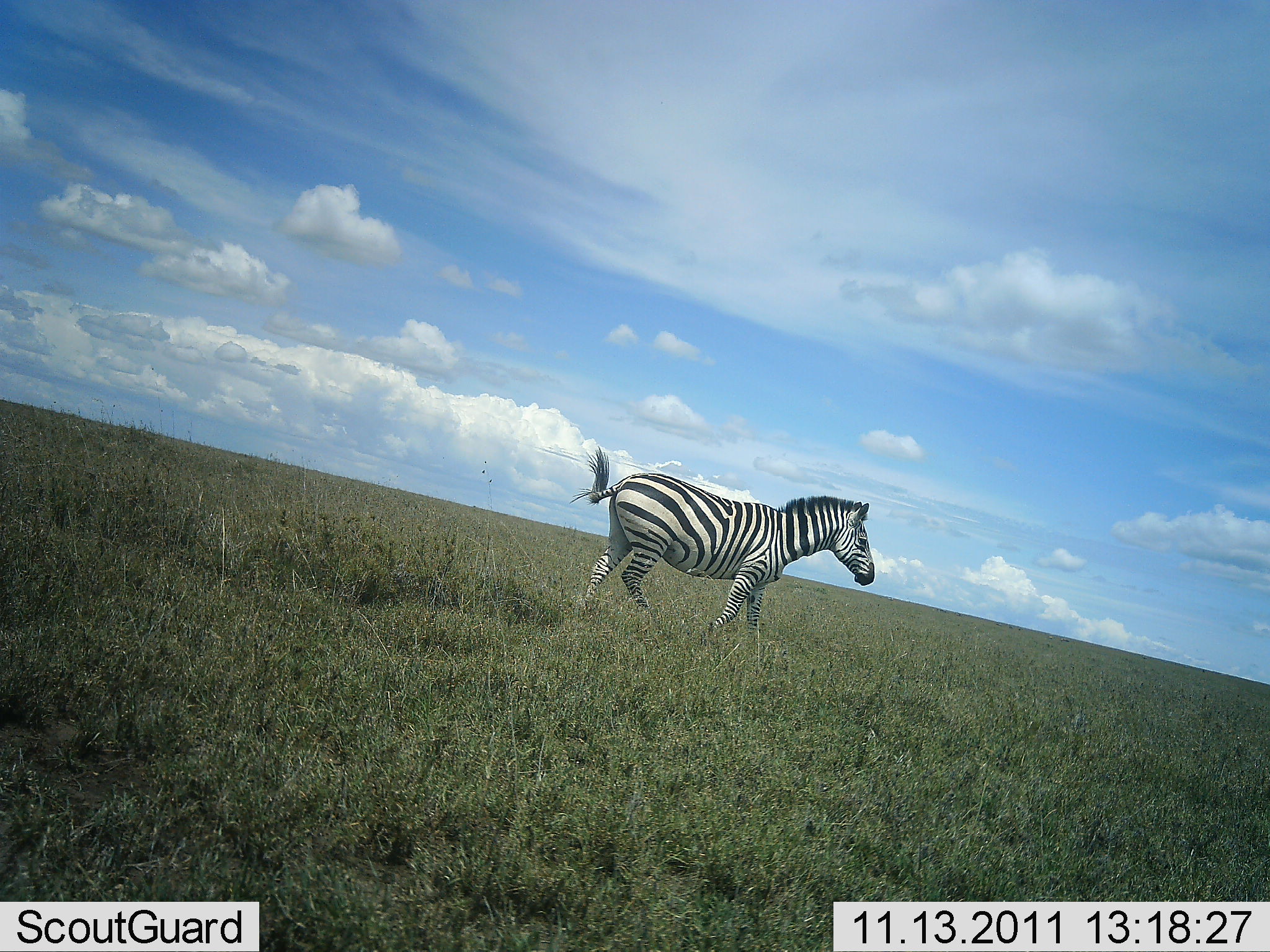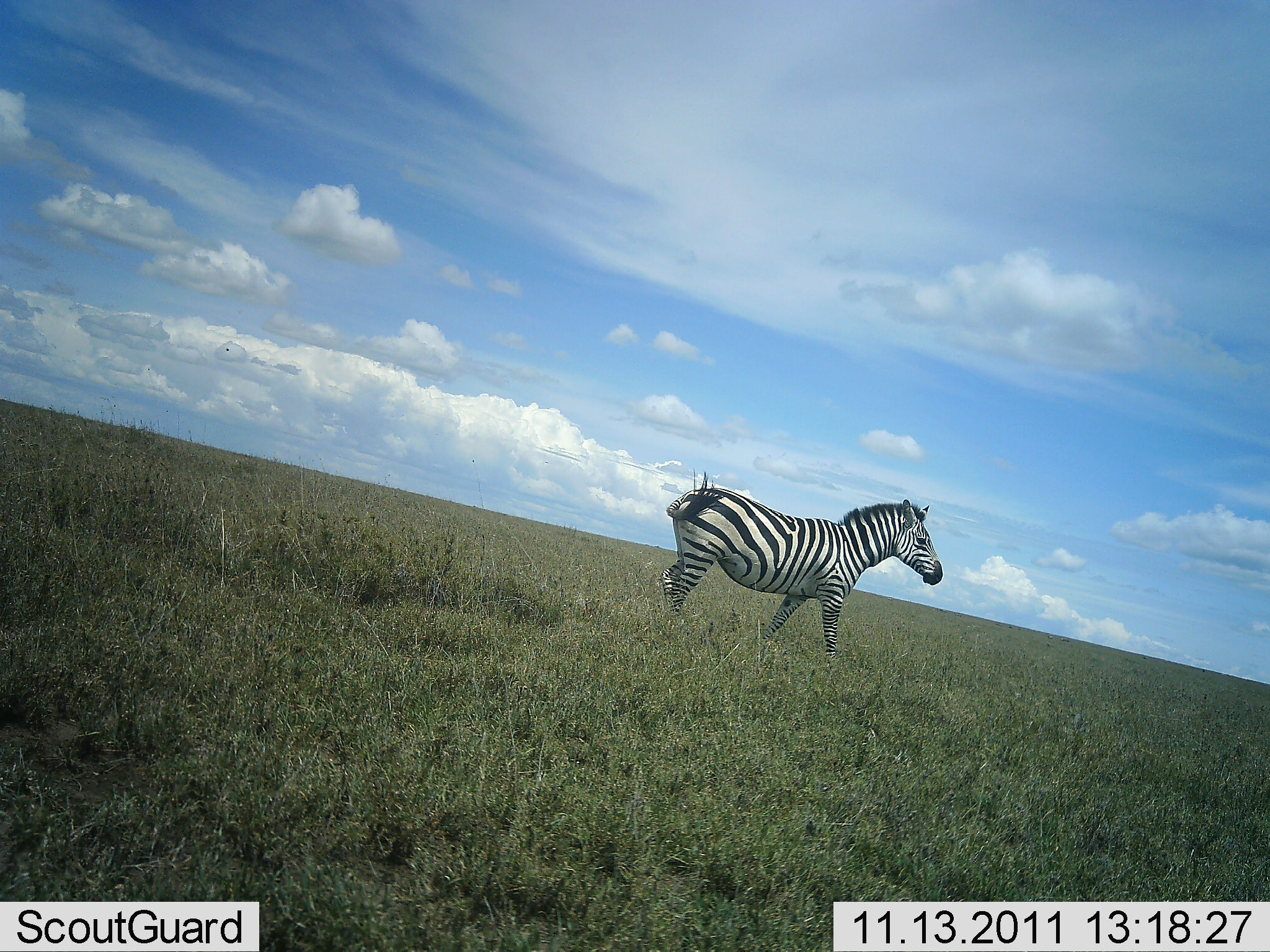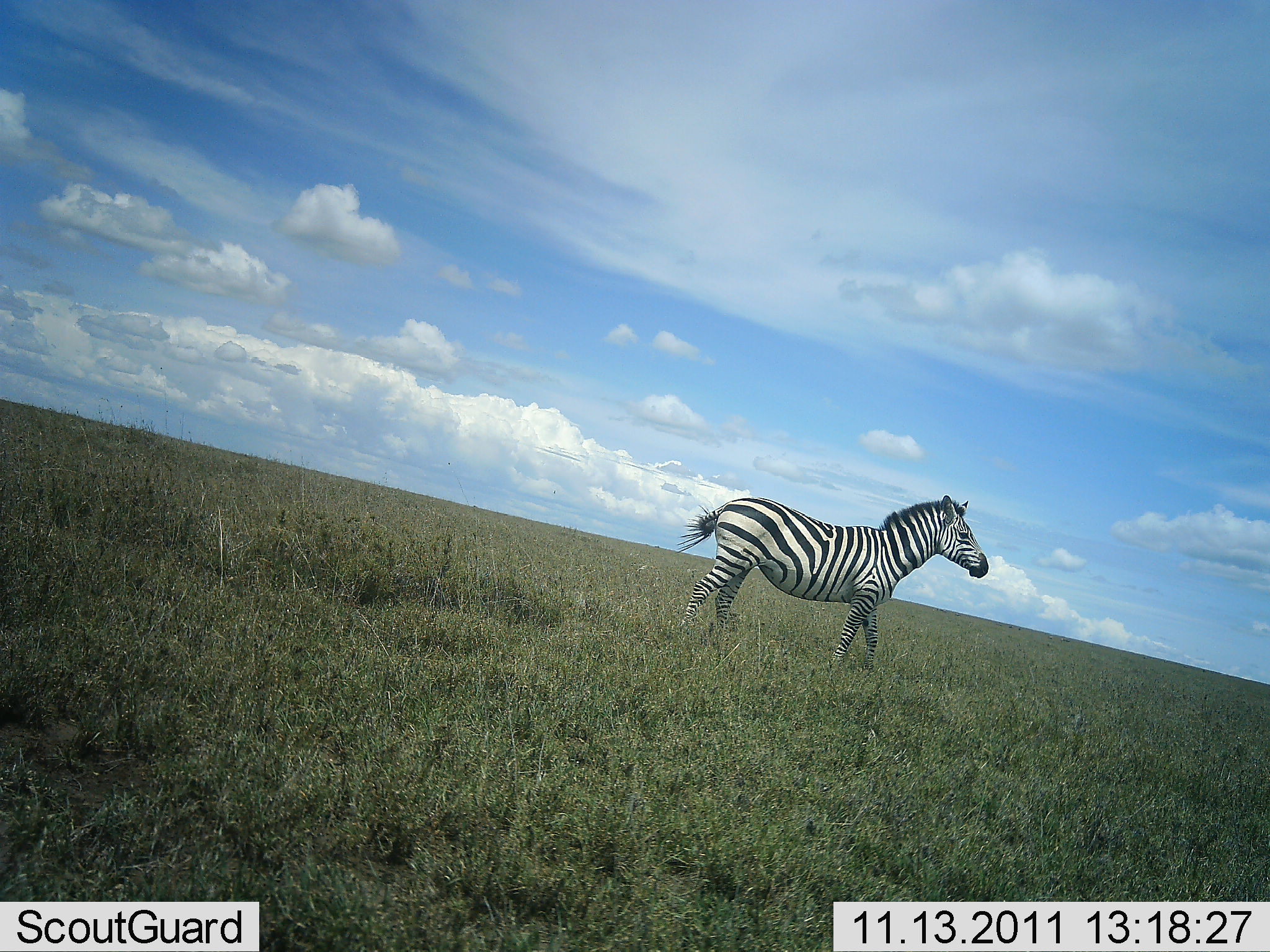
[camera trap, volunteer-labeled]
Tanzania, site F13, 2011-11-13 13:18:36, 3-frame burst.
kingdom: Animalia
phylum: Chordata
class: Mammalia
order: Perissodactyla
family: Equidae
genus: Equus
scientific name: Equus quagga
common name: plains zebra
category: zebra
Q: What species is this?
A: Zebra (plains zebra) (Equus quagga).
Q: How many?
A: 1.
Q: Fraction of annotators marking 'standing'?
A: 7%.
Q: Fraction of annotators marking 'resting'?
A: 0%.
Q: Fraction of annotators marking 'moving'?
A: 100%.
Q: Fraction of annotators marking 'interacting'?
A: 0%.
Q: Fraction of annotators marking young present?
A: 0%.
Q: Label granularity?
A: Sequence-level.